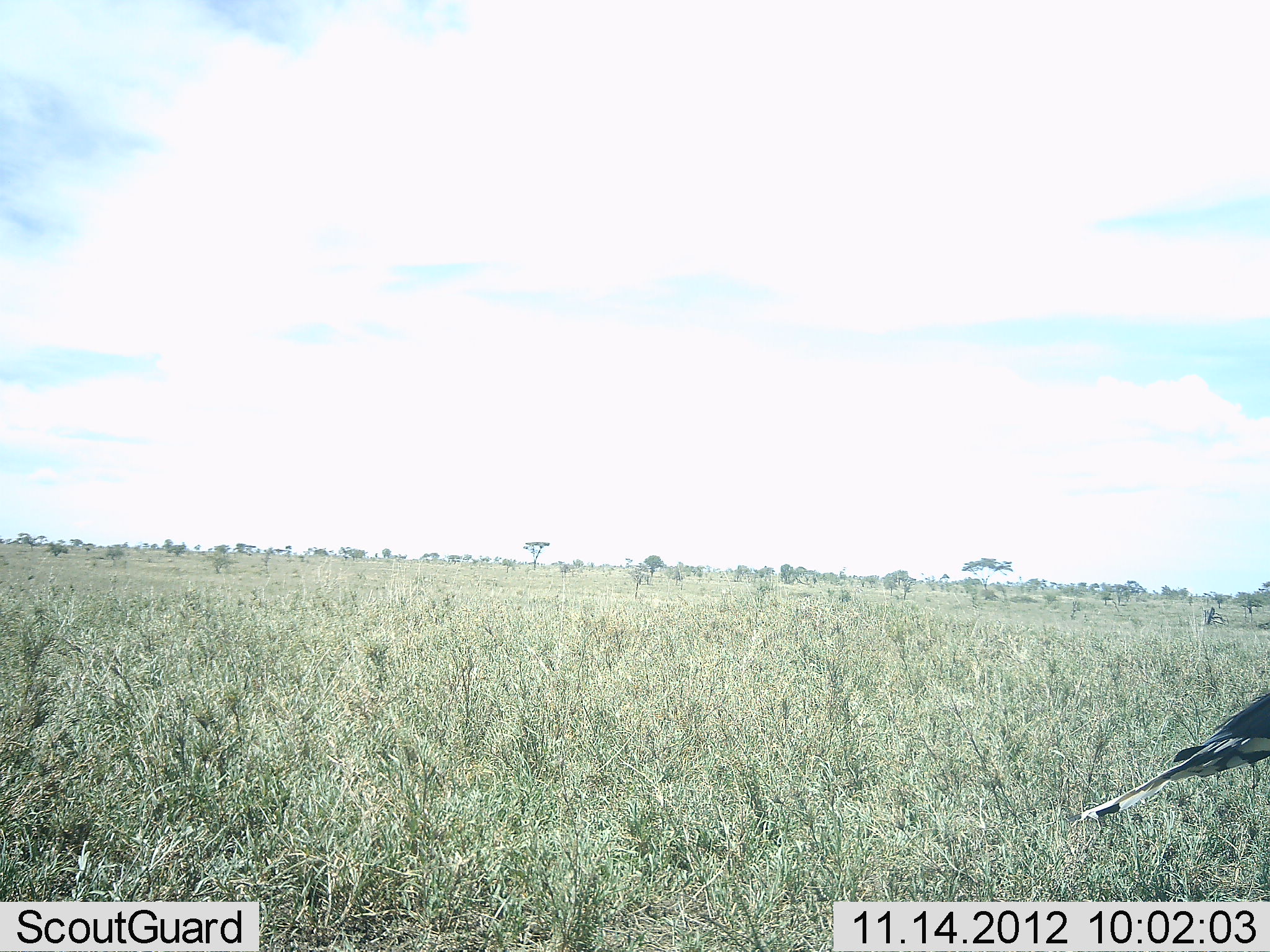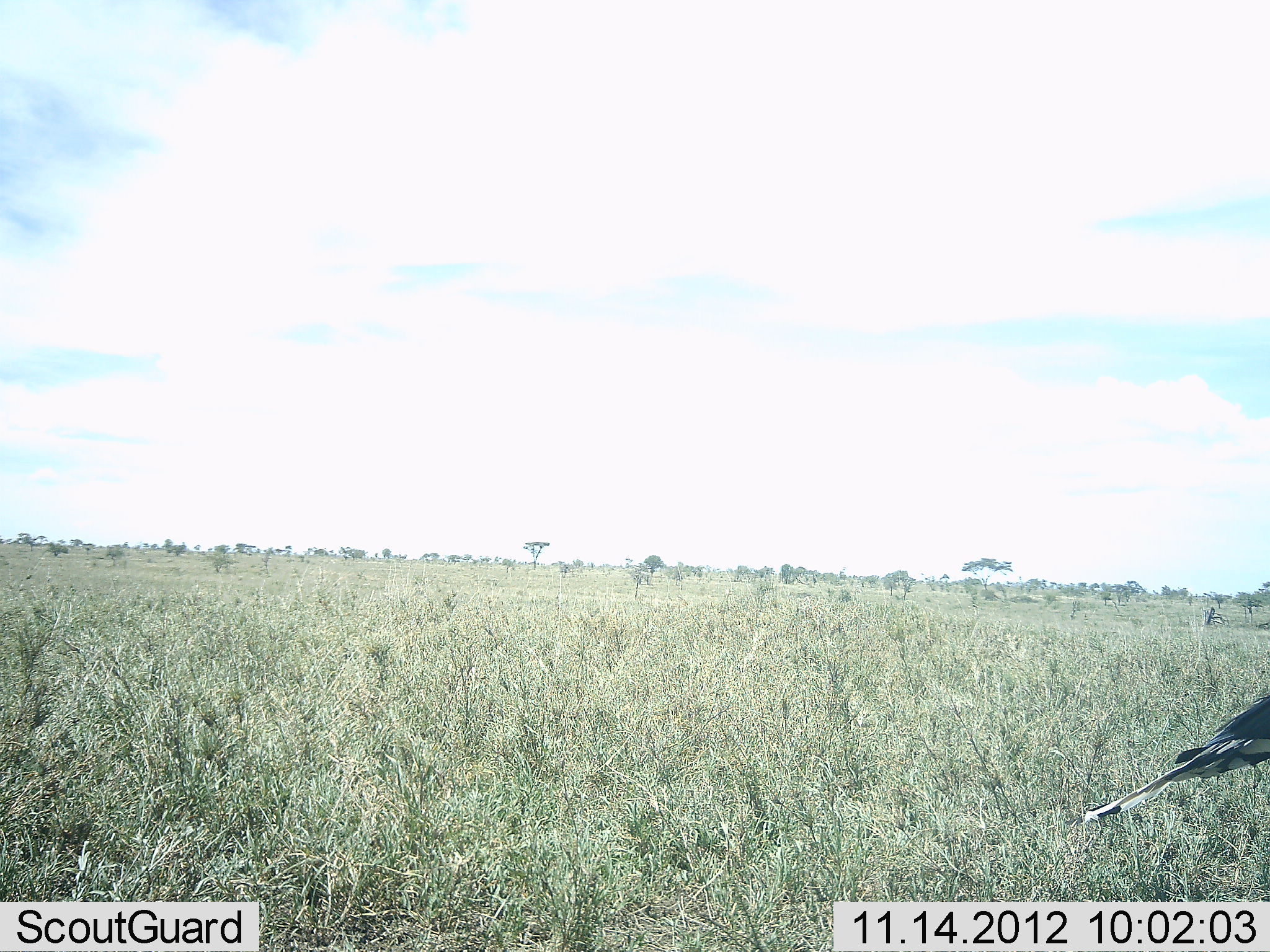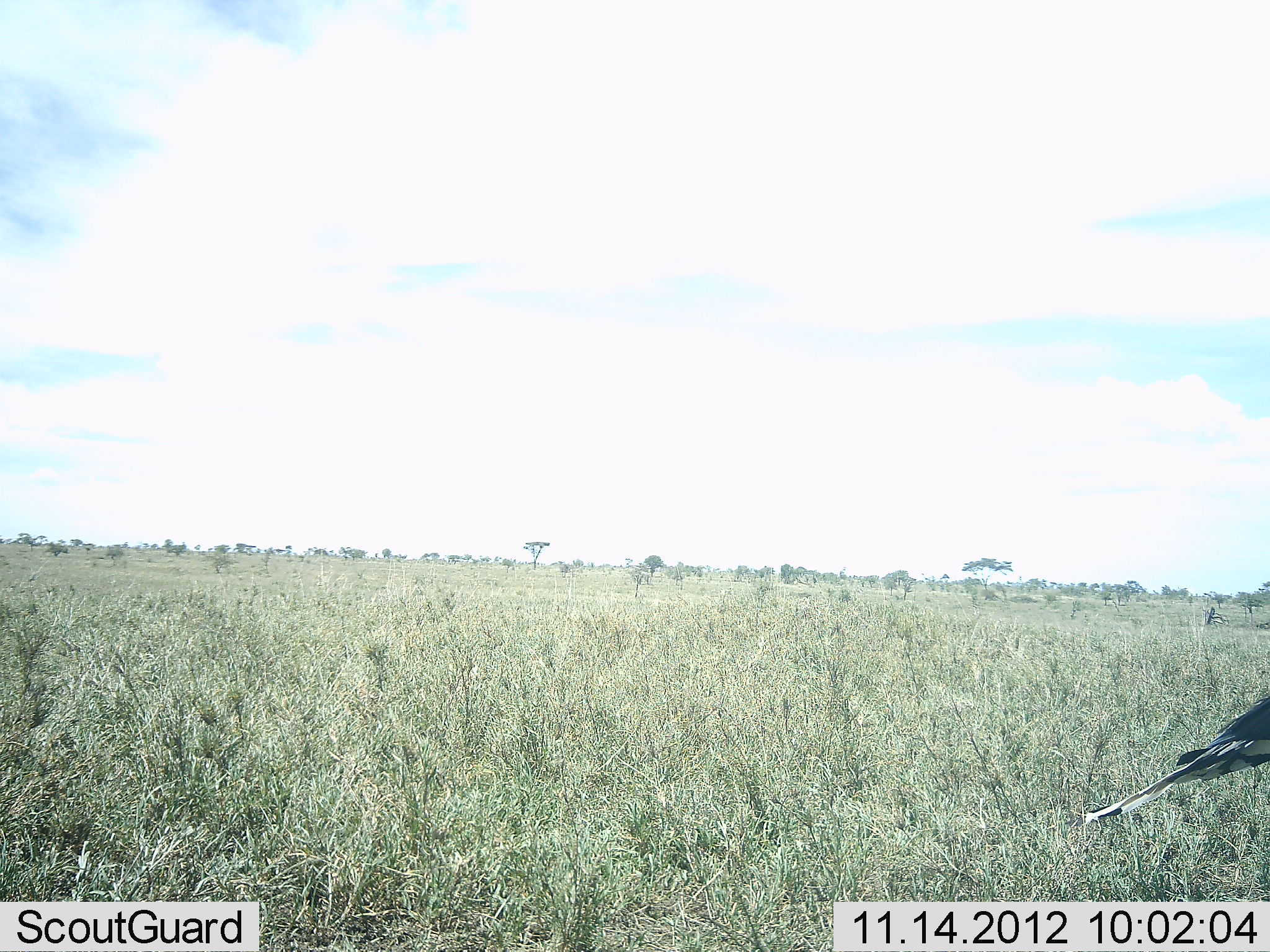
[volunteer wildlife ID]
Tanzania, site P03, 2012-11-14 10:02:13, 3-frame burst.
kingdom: Animalia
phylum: Chordata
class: Aves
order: Accipitriformes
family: Sagittariidae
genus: Sagittarius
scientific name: Sagittarius serpentarius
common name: secretary bird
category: secretarybird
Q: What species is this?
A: Secretarybird (secretary bird) (Sagittarius serpentarius).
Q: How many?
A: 1.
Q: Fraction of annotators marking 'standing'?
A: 90%.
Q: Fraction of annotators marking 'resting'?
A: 0%.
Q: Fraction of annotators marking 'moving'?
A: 10%.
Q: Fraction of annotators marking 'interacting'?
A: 0%.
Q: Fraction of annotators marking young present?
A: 0%.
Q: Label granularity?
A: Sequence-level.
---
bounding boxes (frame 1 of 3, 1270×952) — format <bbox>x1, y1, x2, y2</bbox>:
animal: <bbox>1062, 688, 1270, 831</bbox>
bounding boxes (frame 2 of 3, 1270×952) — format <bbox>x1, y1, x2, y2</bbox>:
animal: <bbox>1064, 690, 1270, 832</bbox>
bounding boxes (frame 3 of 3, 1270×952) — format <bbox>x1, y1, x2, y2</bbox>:
animal: <bbox>1066, 695, 1270, 836</bbox>